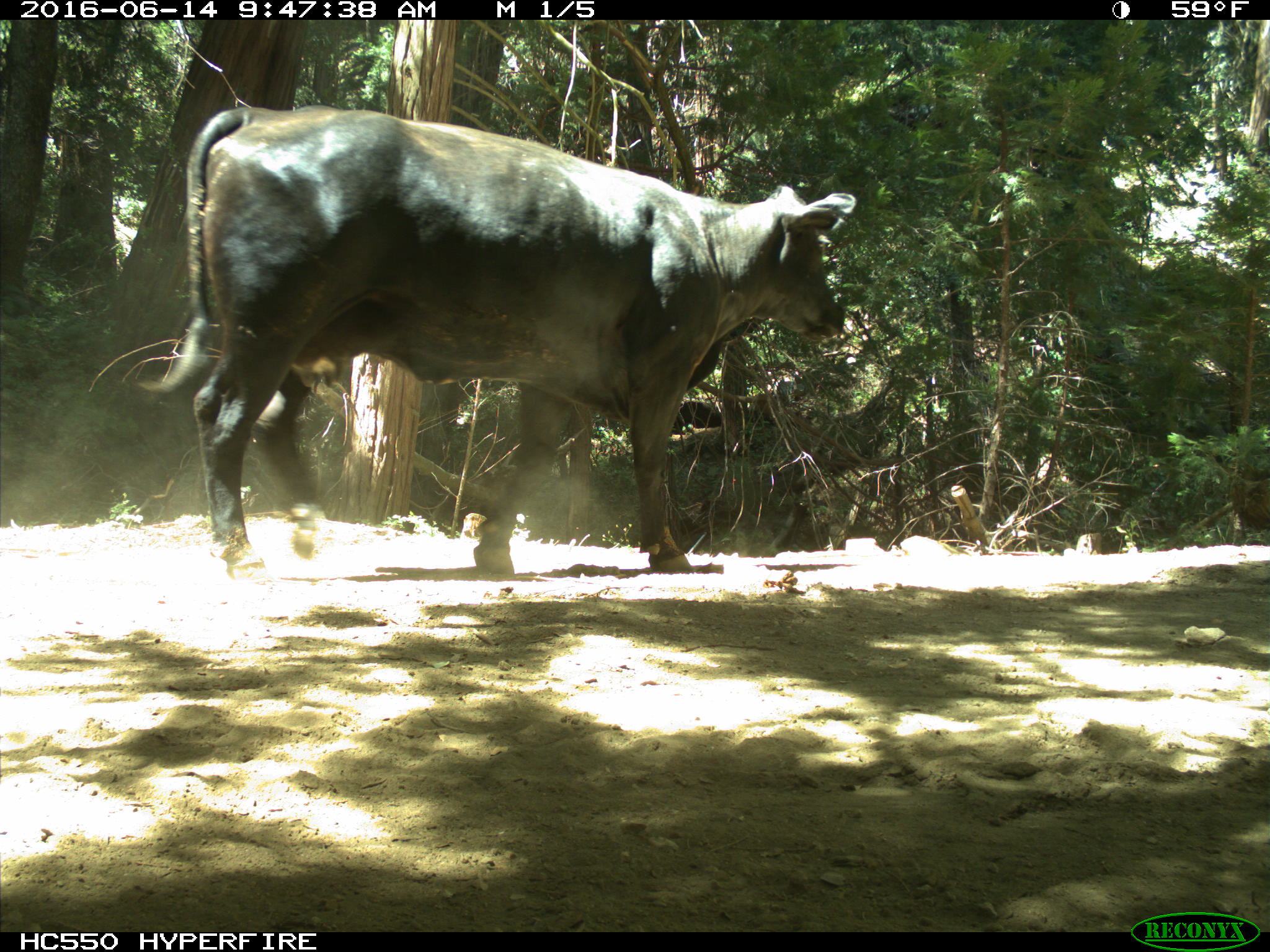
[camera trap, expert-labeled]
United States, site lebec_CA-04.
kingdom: Animalia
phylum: Chordata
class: Mammalia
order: Artiodactyla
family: Bovidae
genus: Bos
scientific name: Bos taurus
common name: domestic cow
Bos taurus (domestic cow).